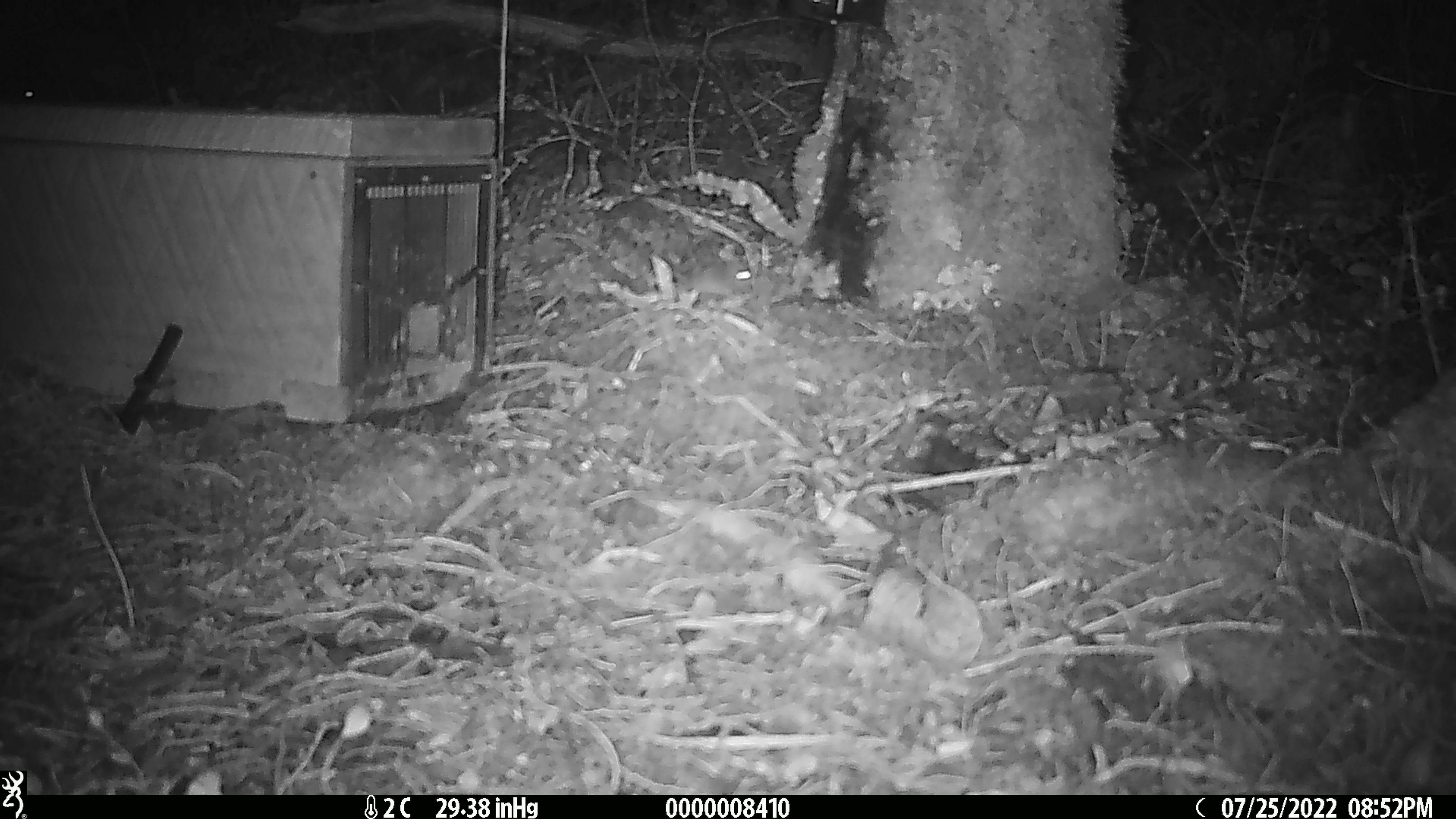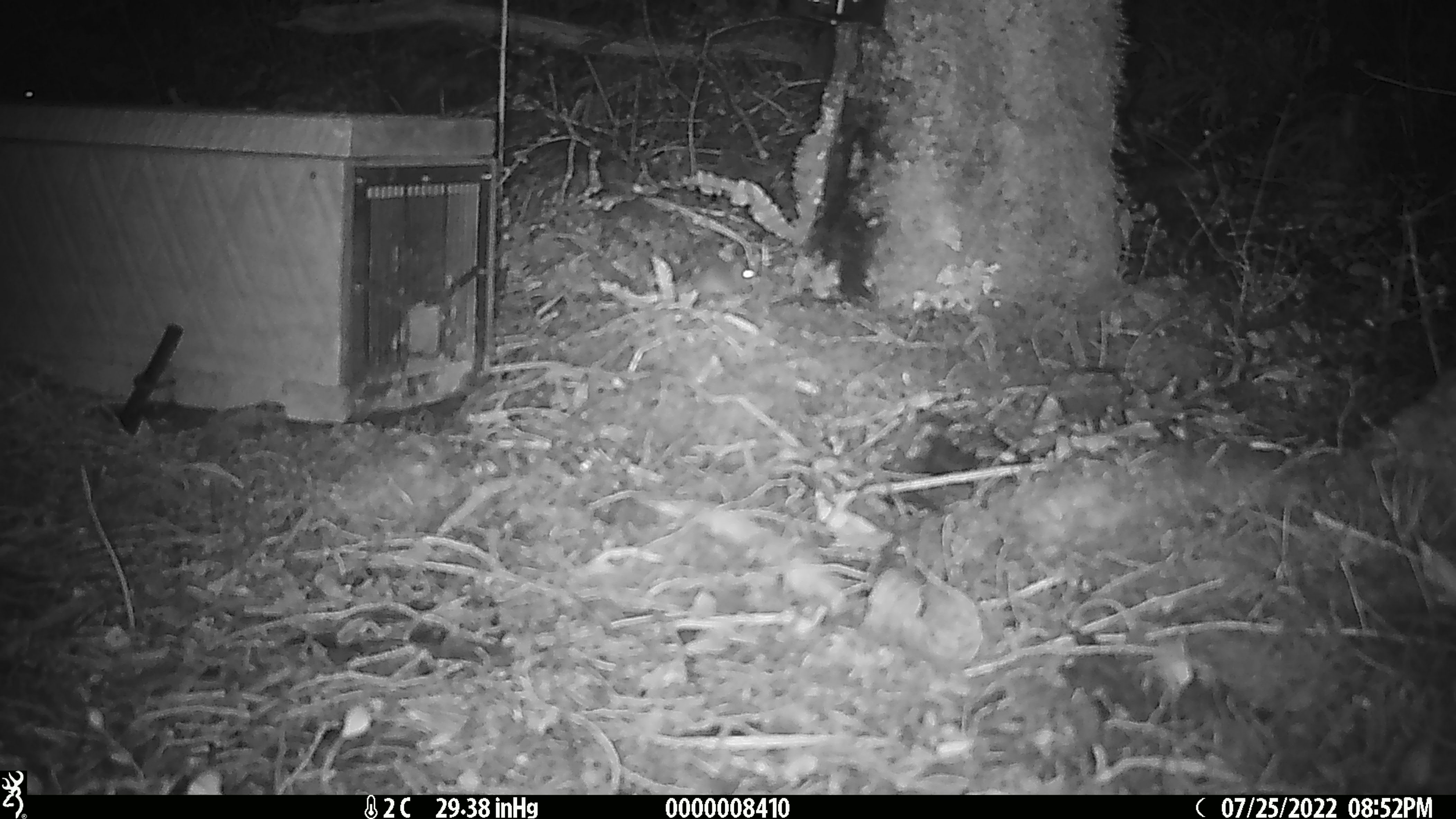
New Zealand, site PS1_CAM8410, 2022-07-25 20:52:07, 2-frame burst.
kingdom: Animalia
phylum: Chordata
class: Mammalia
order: Rodentia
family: Muridae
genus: Mus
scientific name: Mus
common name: mouse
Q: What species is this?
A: Mouse (Mus).